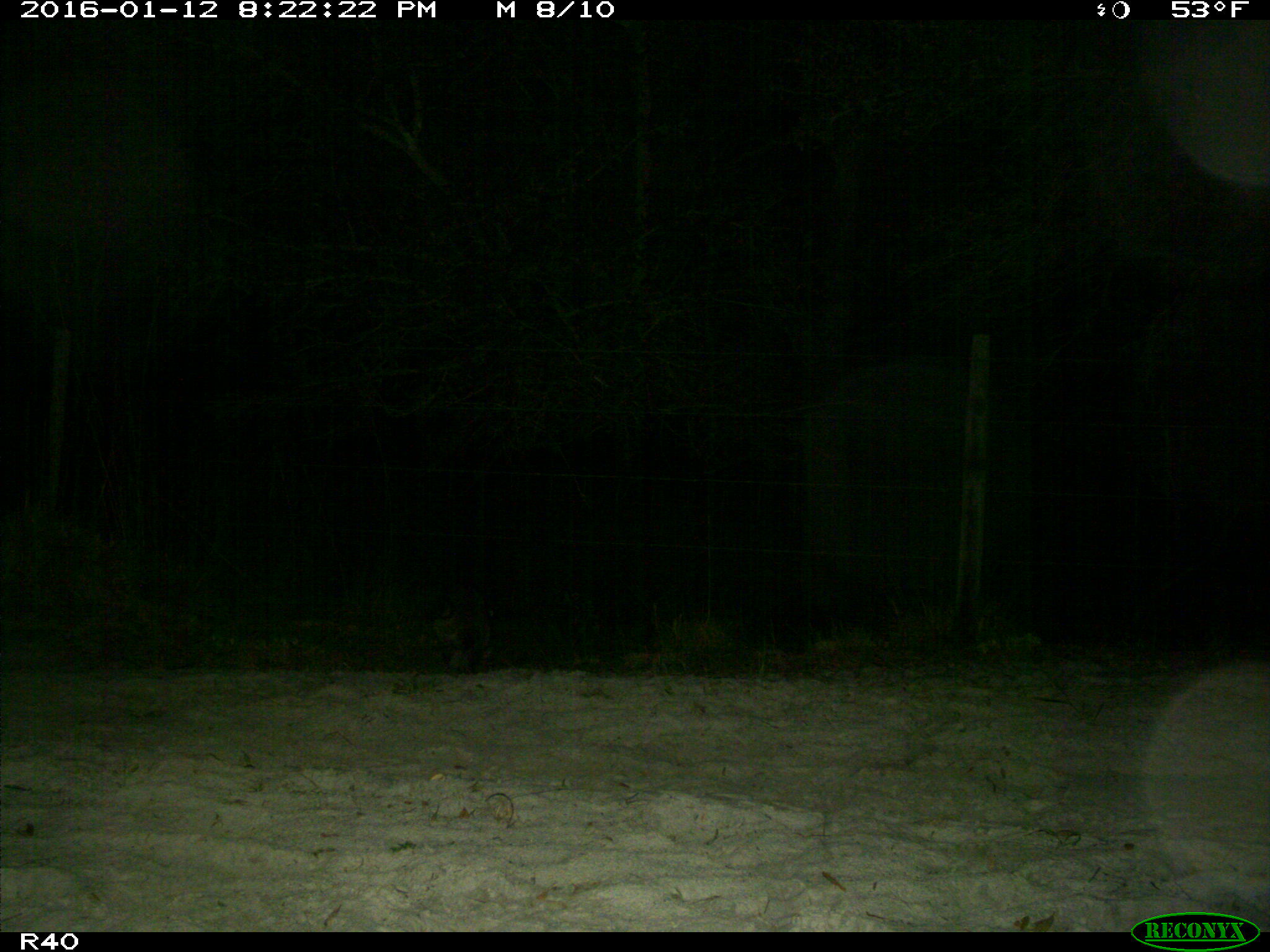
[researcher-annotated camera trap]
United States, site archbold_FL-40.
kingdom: Animalia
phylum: Chordata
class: Mammalia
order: Carnivora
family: Procyonidae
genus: Procyon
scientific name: Procyon lotor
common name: common raccoon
Procyon lotor (common raccoon).